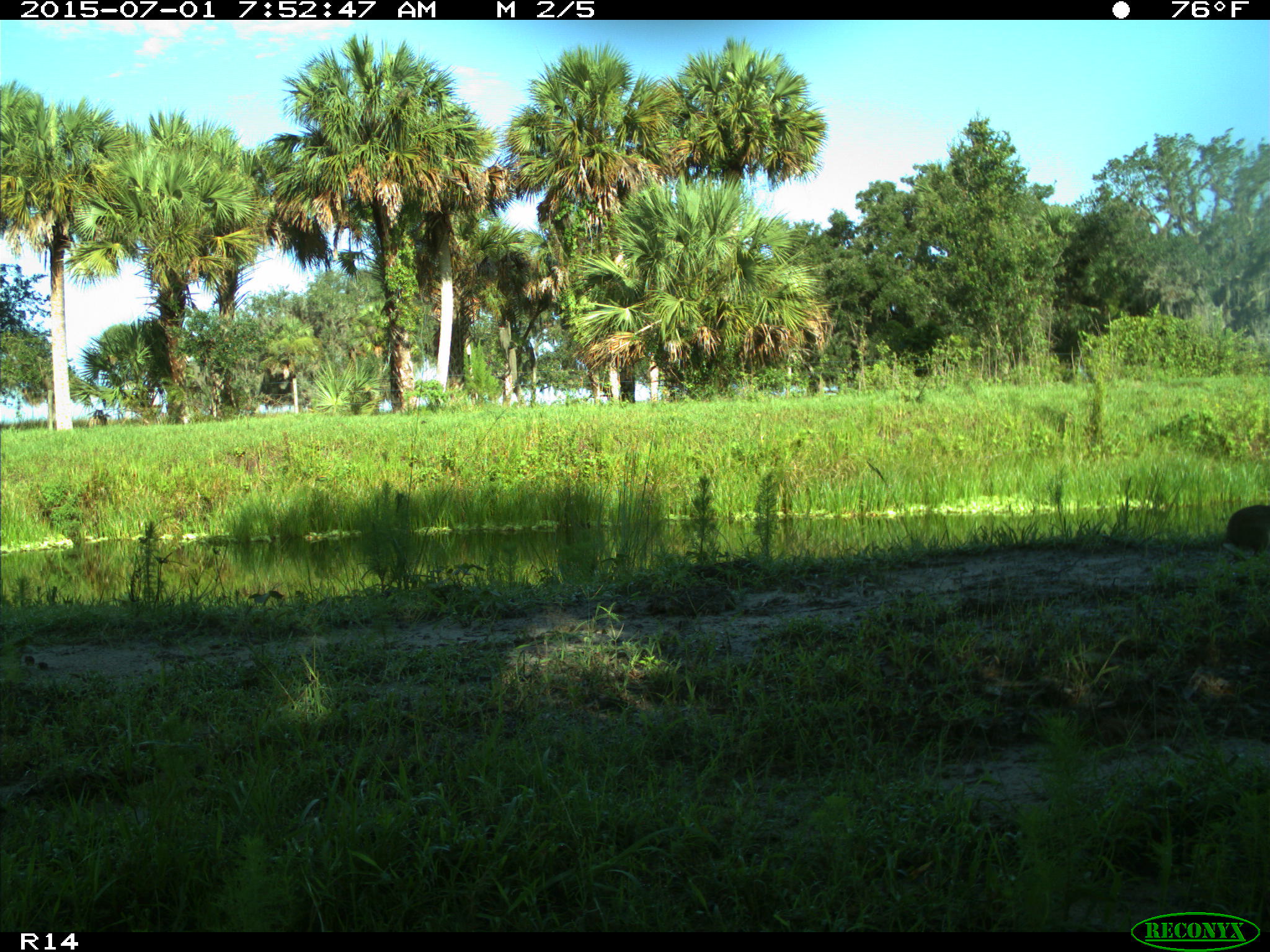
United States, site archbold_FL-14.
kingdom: Animalia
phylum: Chordata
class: Mammalia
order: Lagomorpha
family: Leporidae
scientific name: Leporidae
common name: rabbits and hares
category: unidentified rabbit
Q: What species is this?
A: Unidentified rabbit (rabbits and hares) (Leporidae).